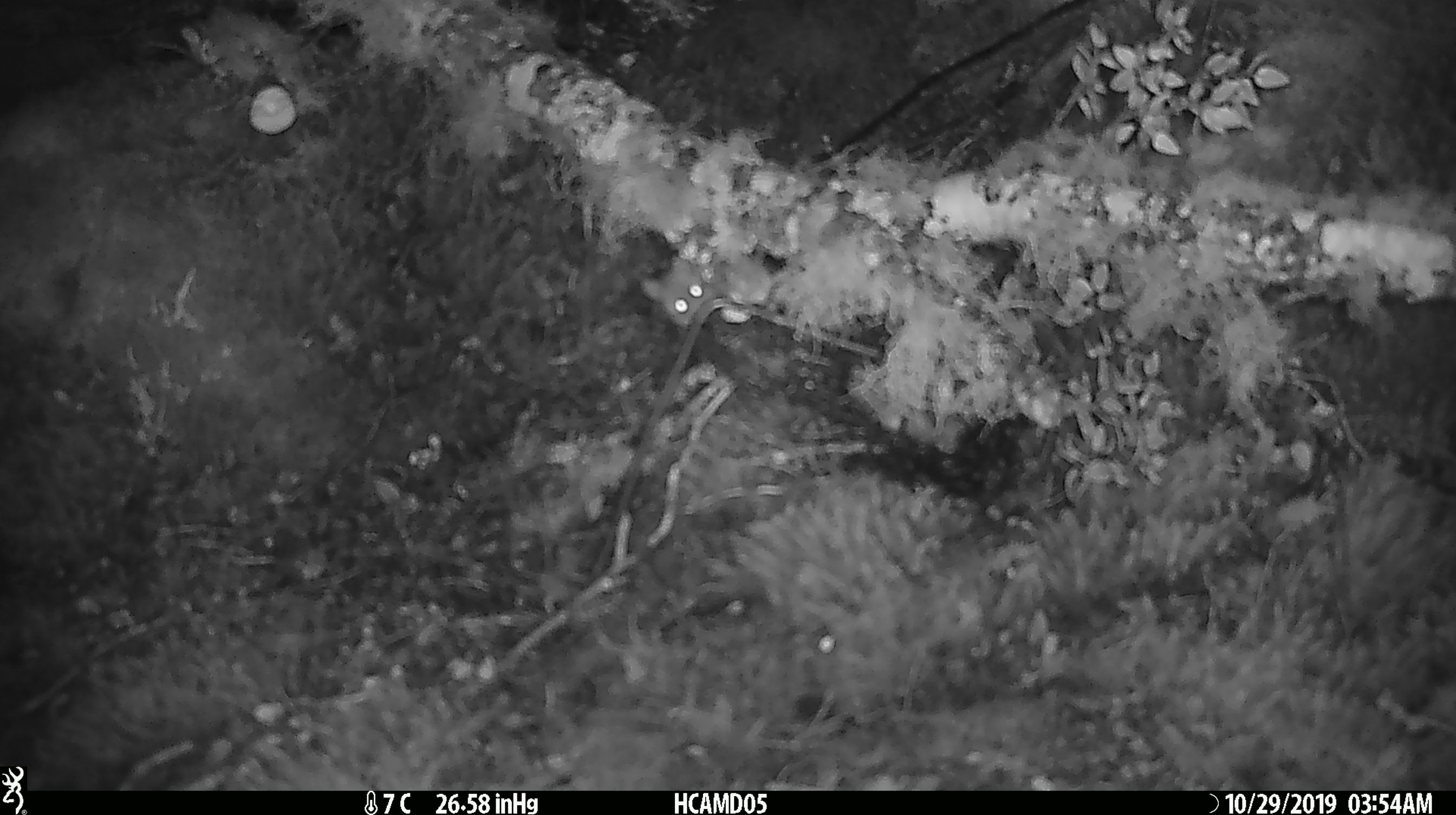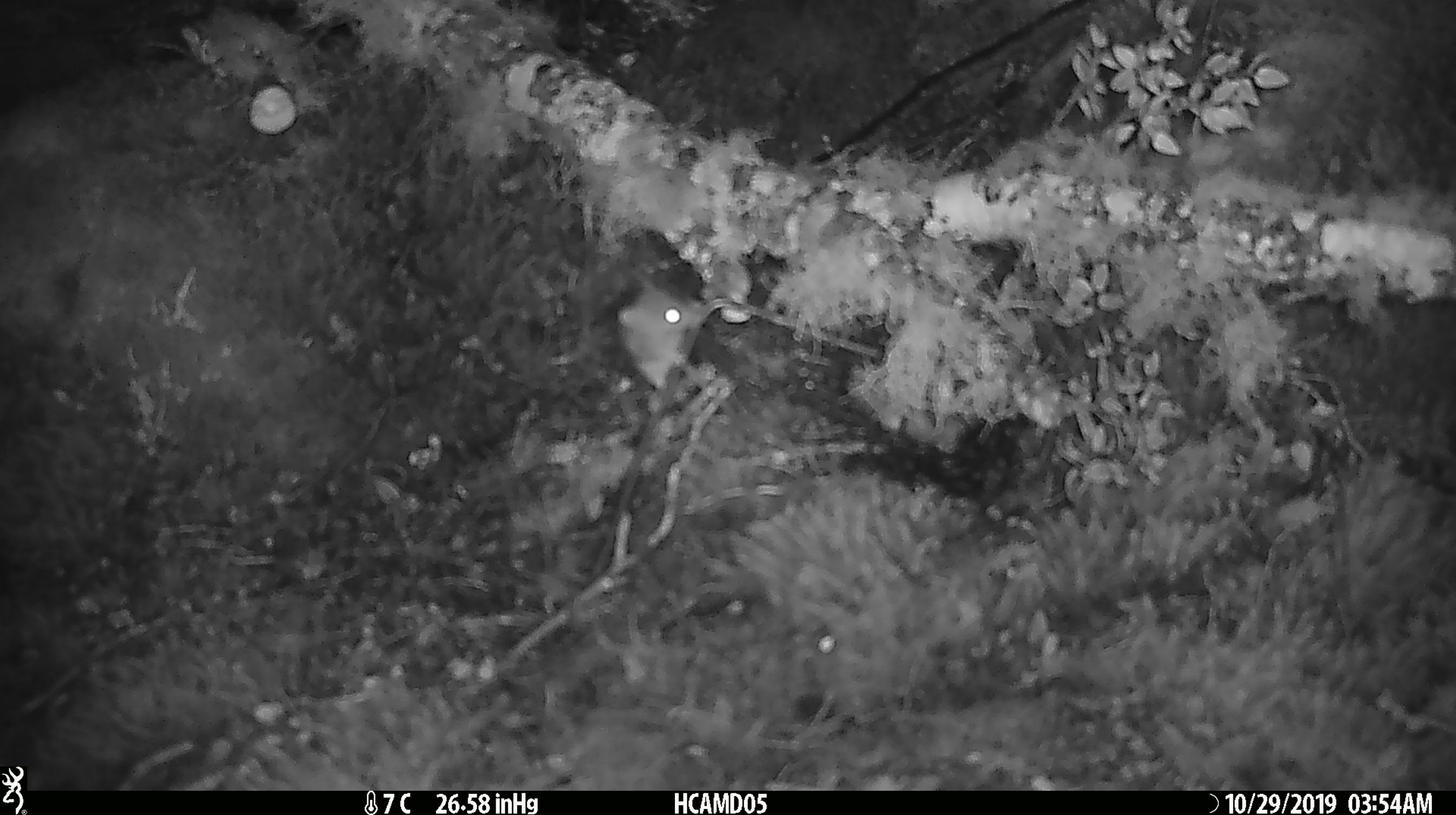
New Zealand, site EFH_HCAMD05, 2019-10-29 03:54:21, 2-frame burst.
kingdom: Animalia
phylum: Chordata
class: Mammalia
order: Rodentia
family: Muridae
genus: Mus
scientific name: Mus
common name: mouse